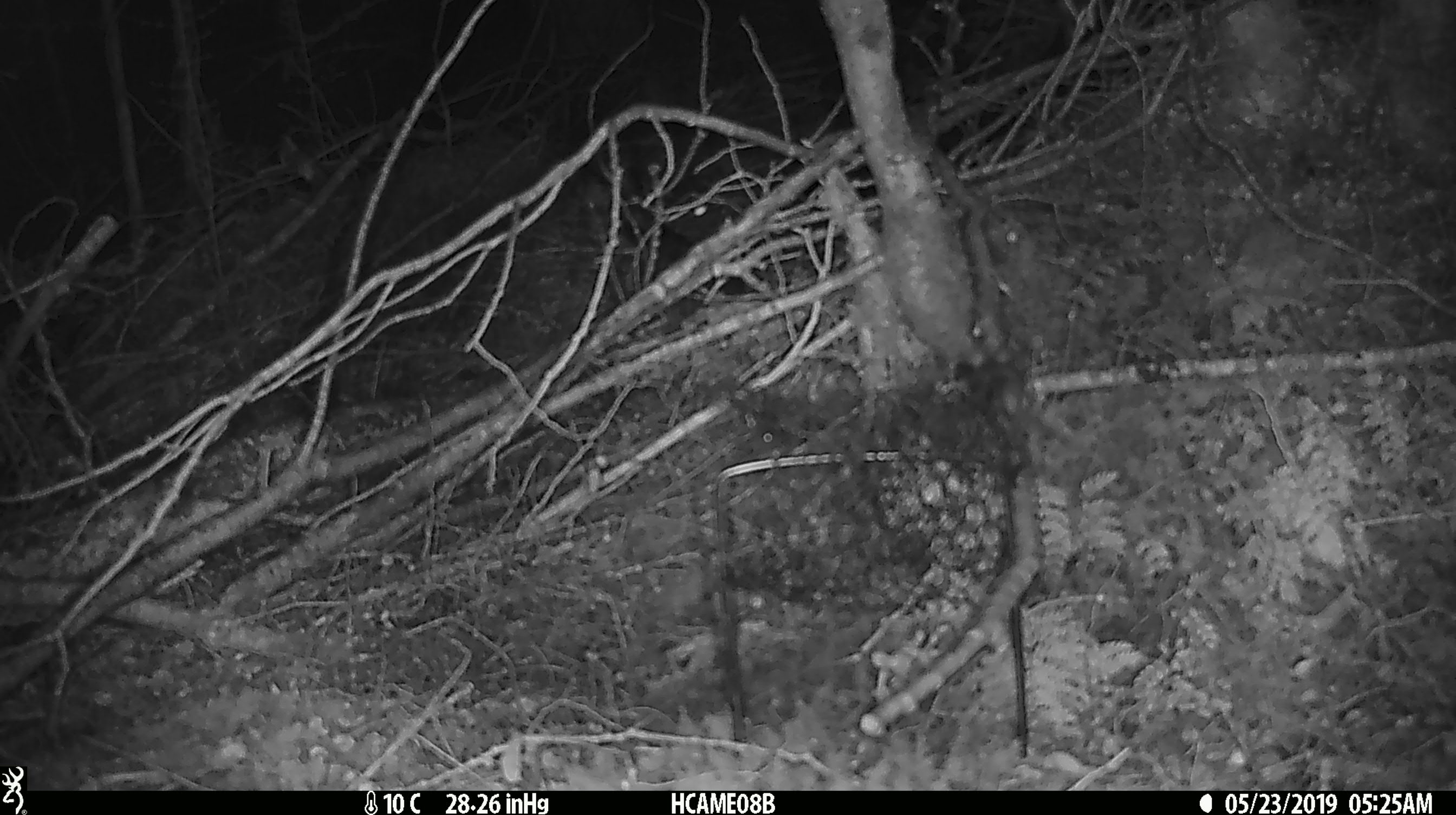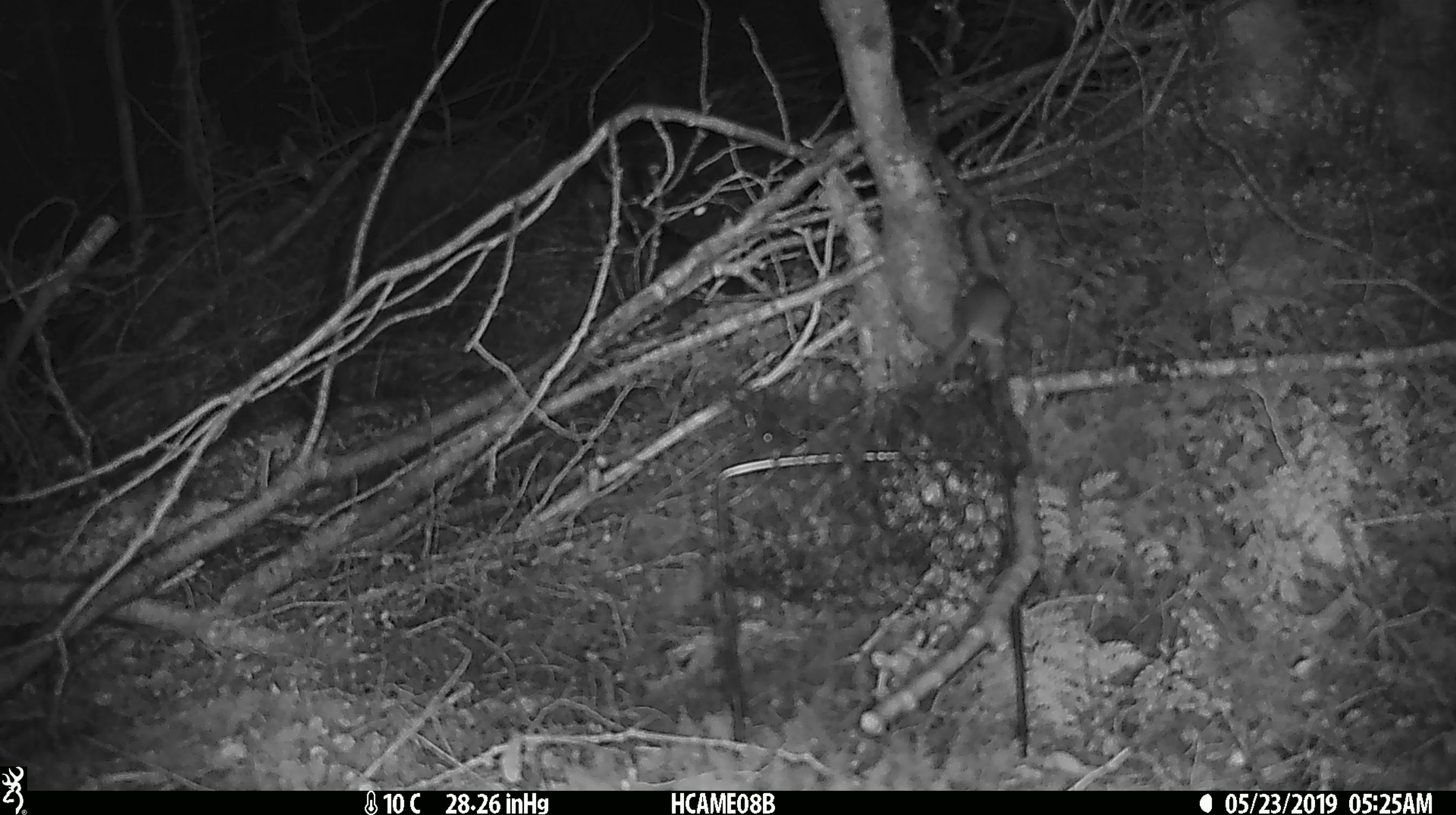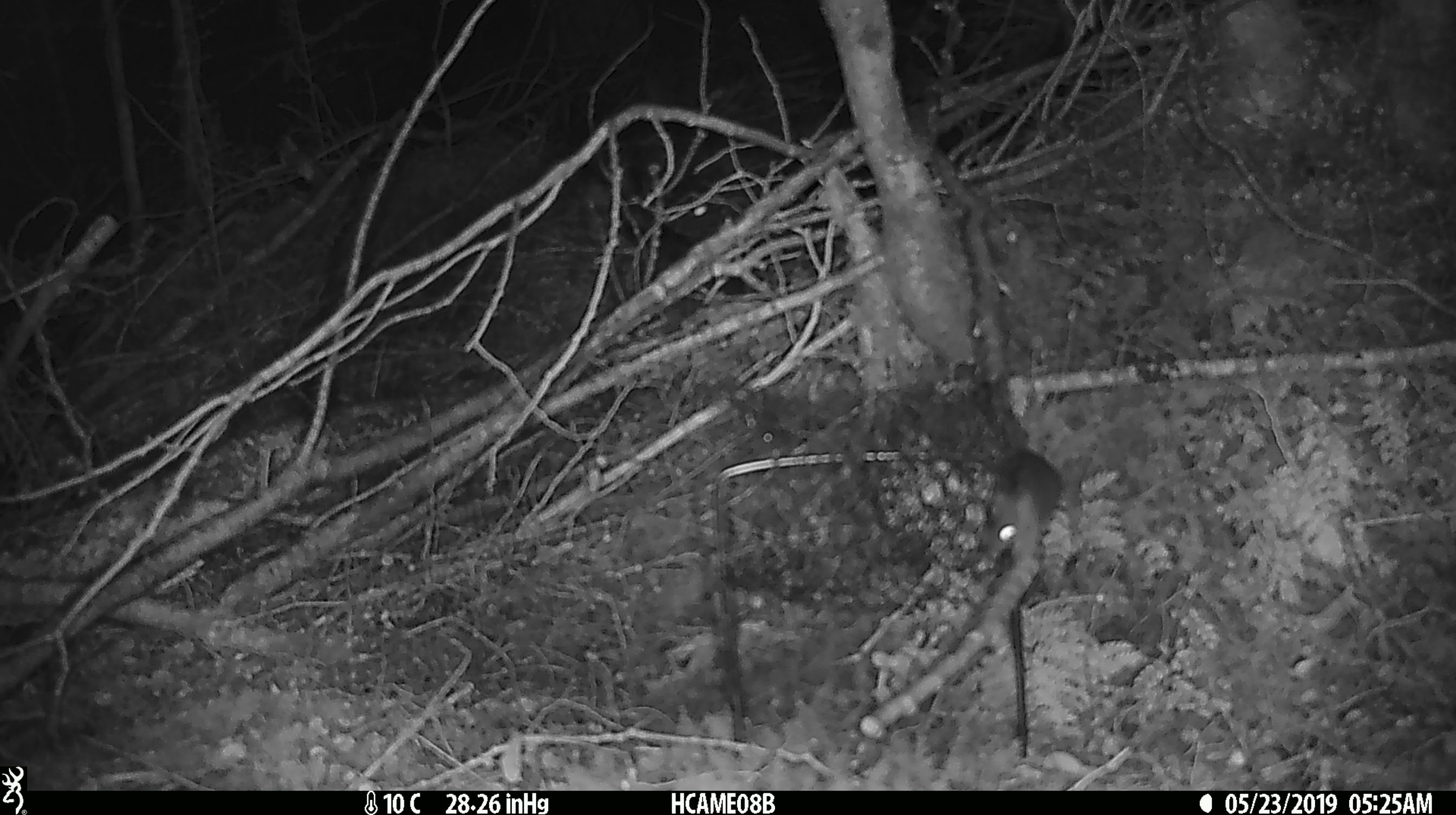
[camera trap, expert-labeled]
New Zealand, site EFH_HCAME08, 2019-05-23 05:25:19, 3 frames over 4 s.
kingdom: Animalia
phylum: Chordata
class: Mammalia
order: Rodentia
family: Muridae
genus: Mus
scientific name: Mus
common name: mouse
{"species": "mouse (Mus)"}